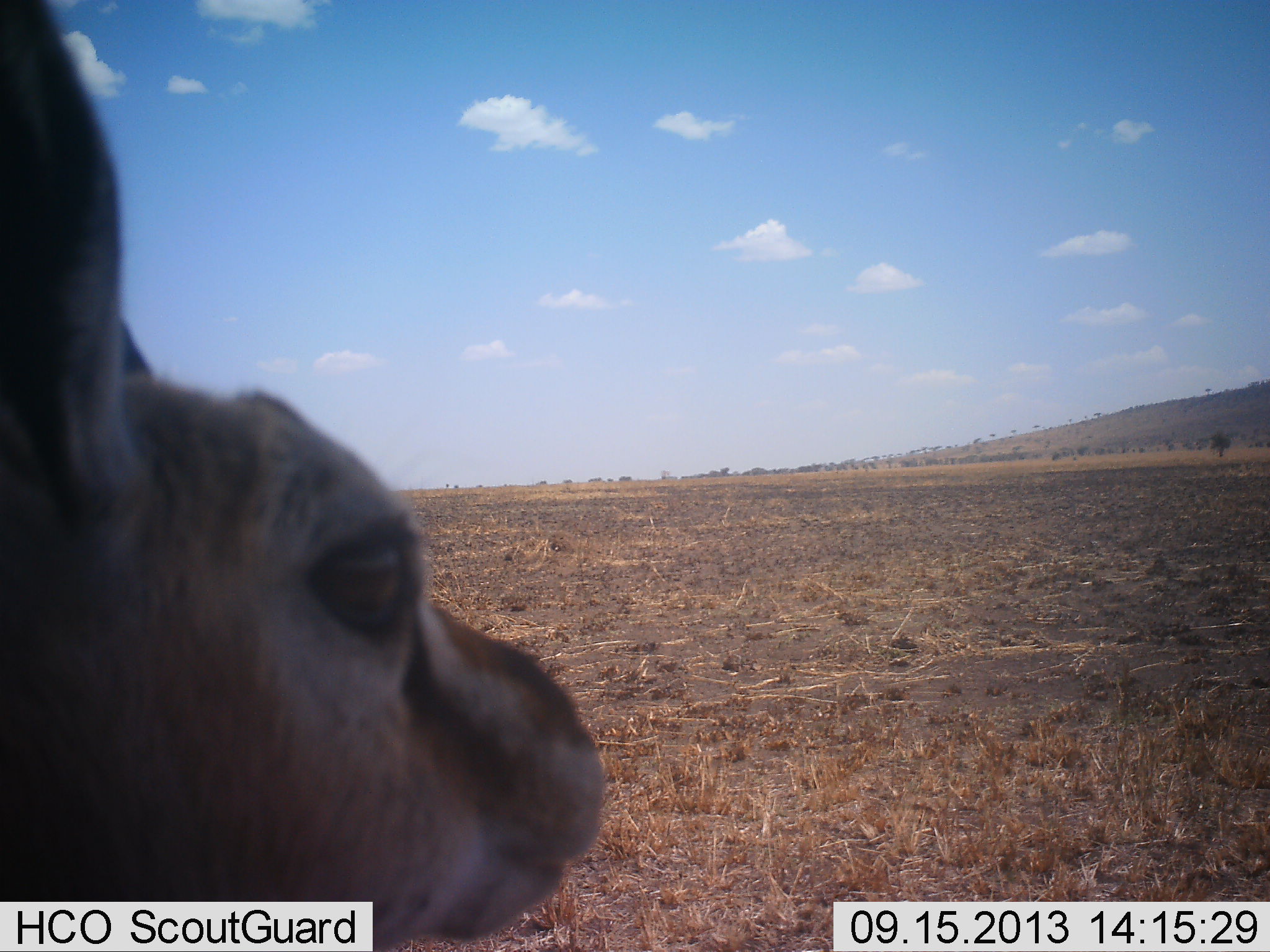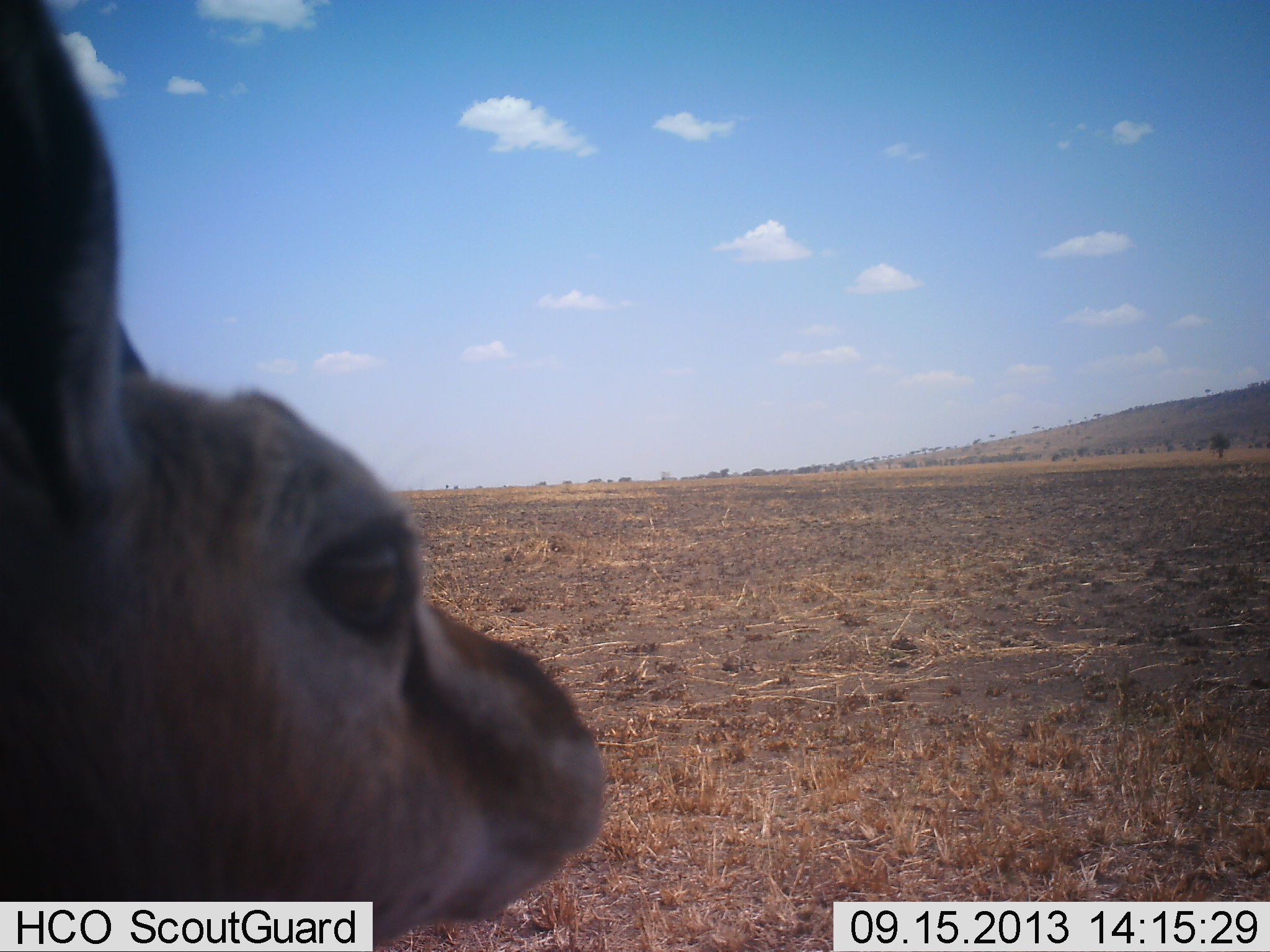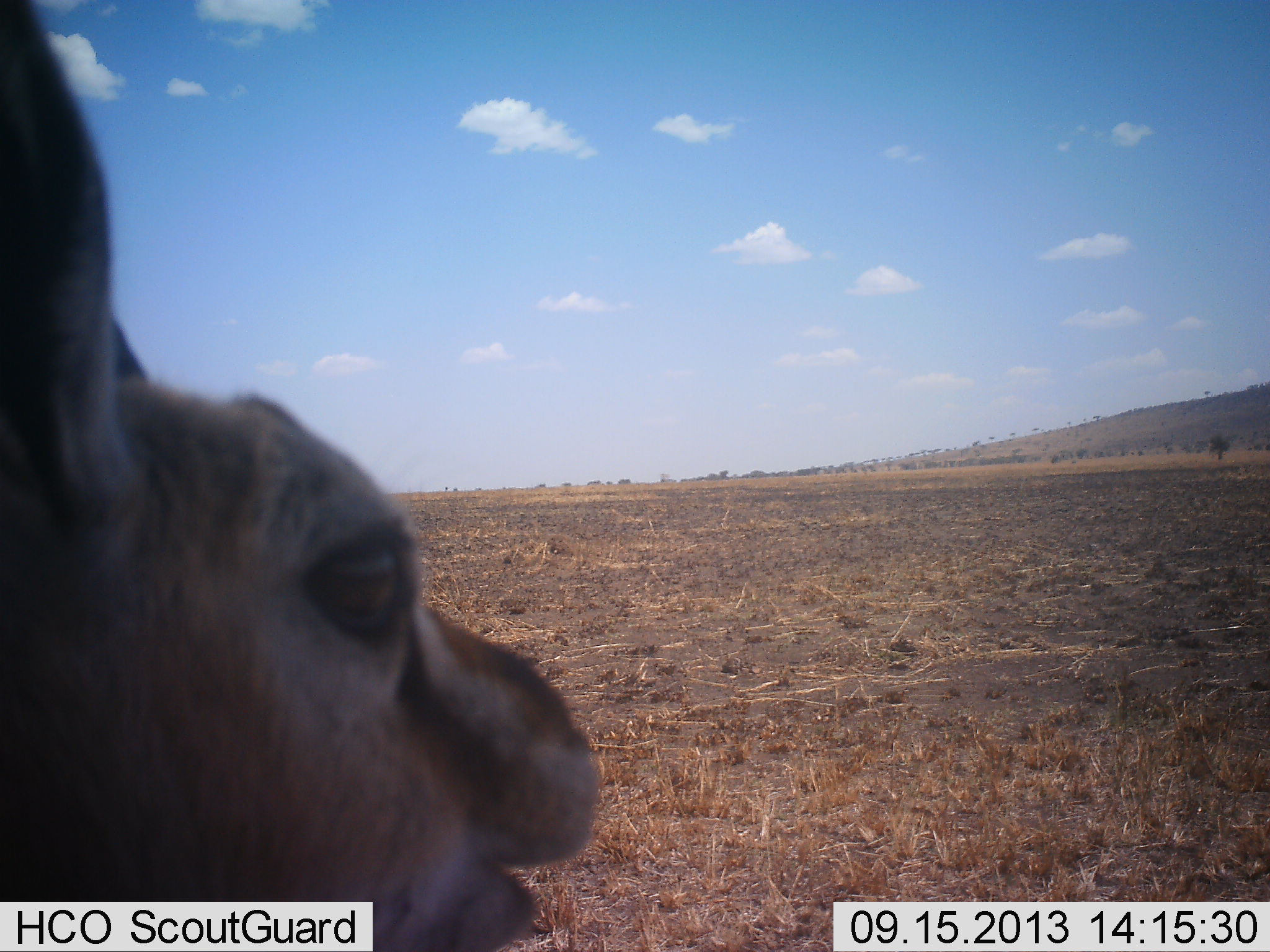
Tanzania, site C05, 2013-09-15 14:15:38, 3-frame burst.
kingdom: Animalia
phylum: Chordata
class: Mammalia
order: Artiodactyla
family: Bovidae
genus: Eudorcas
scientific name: Eudorcas thomsonii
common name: thomson's gazelle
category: gazellethomsons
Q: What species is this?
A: Gazellethomsons (thomson's gazelle) (Eudorcas thomsonii).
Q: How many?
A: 1.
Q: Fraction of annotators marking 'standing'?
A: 57%.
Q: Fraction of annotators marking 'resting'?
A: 0%.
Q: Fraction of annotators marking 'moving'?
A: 0%.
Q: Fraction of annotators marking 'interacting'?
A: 0%.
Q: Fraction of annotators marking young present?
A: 5%.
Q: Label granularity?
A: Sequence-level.